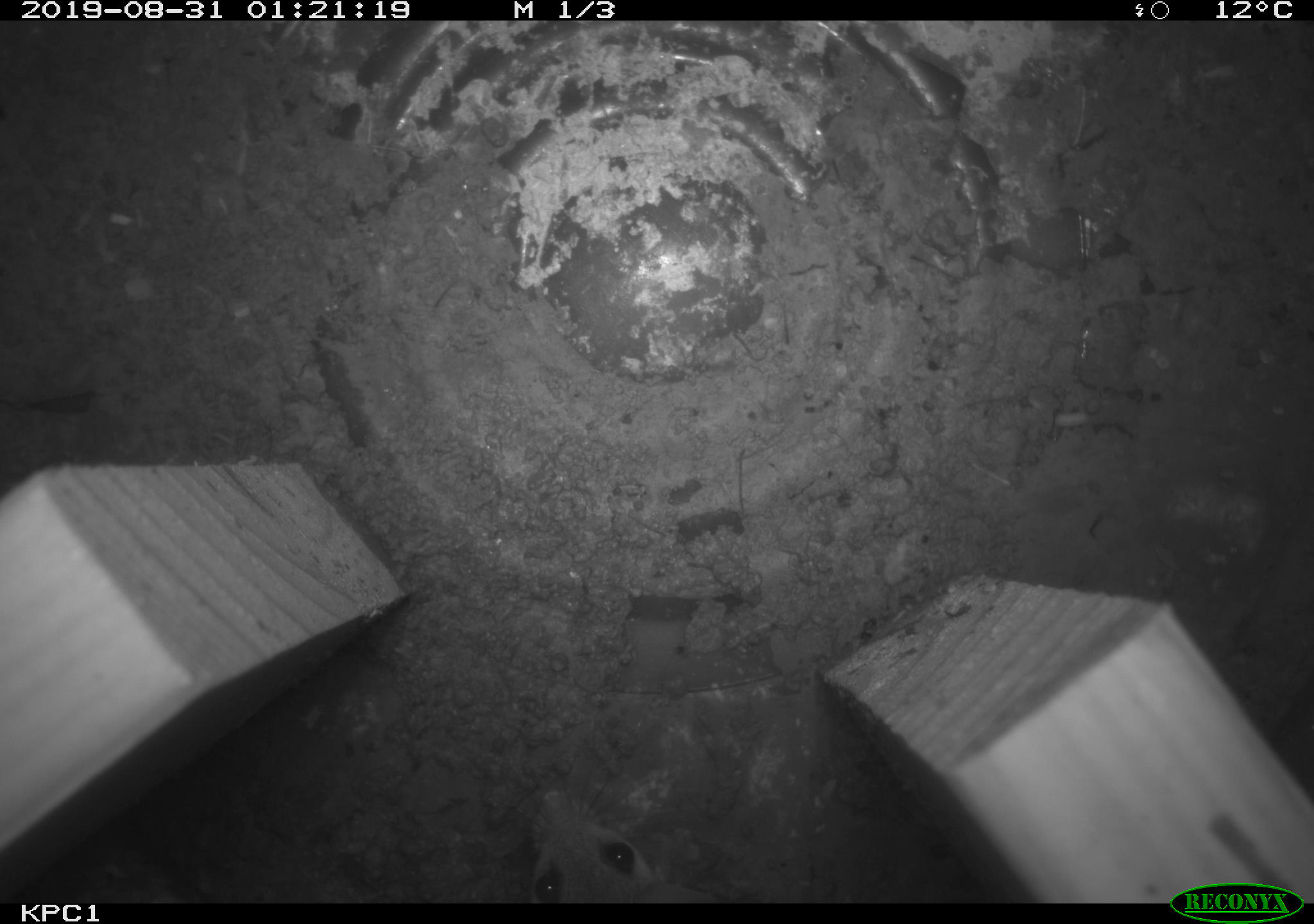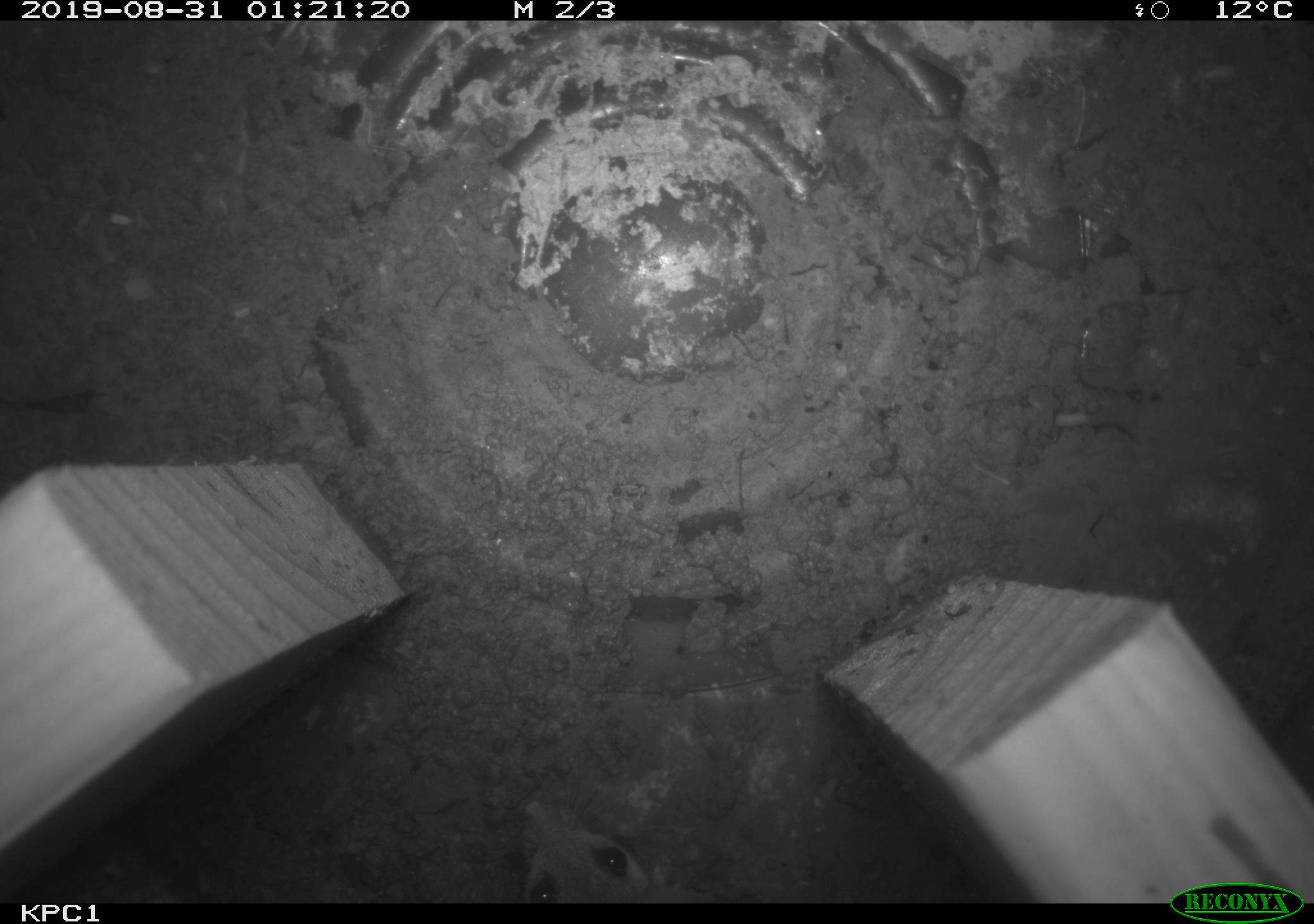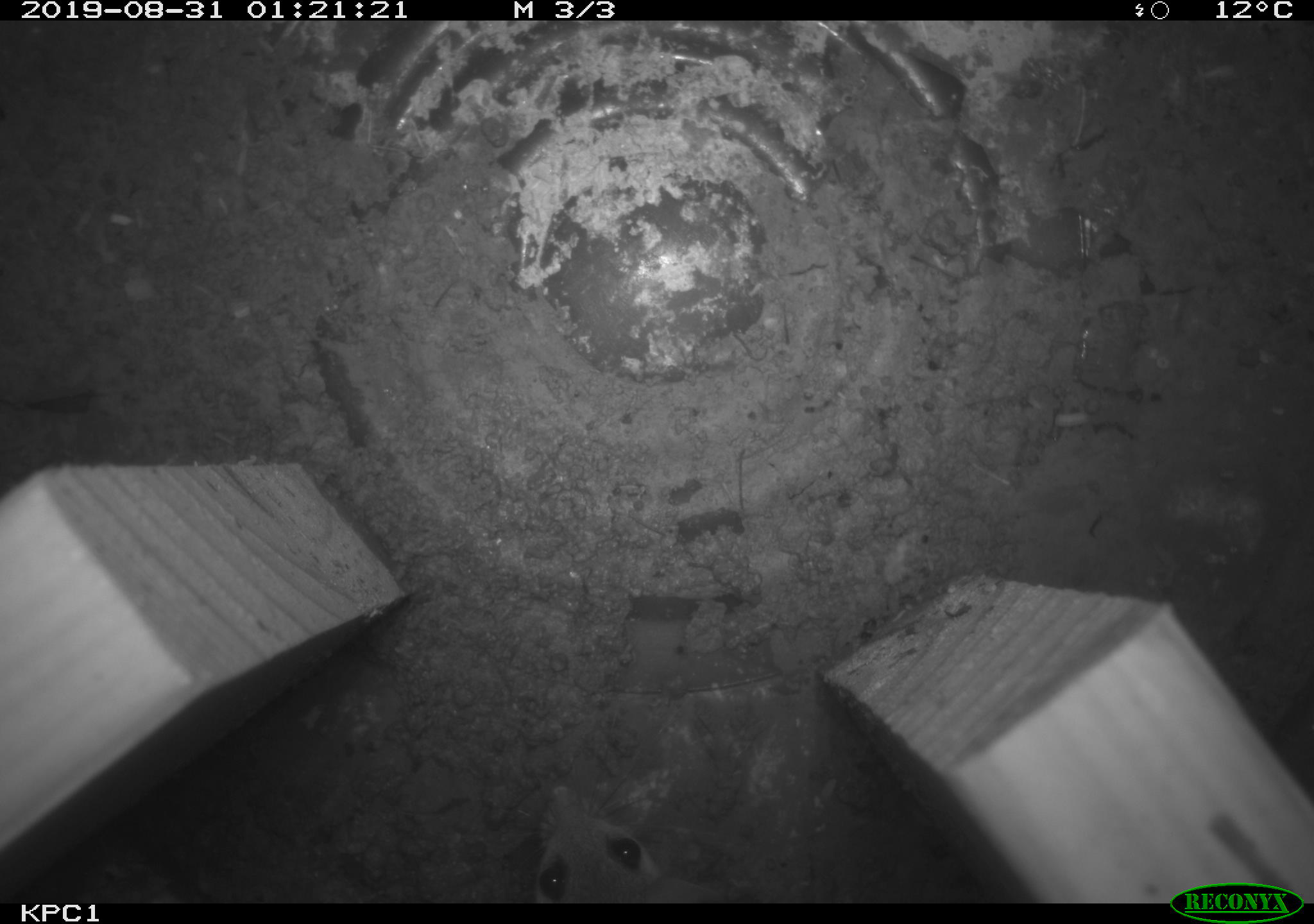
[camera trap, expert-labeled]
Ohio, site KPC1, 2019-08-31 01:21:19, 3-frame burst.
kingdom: Animalia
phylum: Chordata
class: Mammalia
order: Rodentia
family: Cricetidae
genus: Peromyscus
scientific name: Peromyscus leucopus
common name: white-footed mouse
White-footed mouse (Peromyscus leucopus).